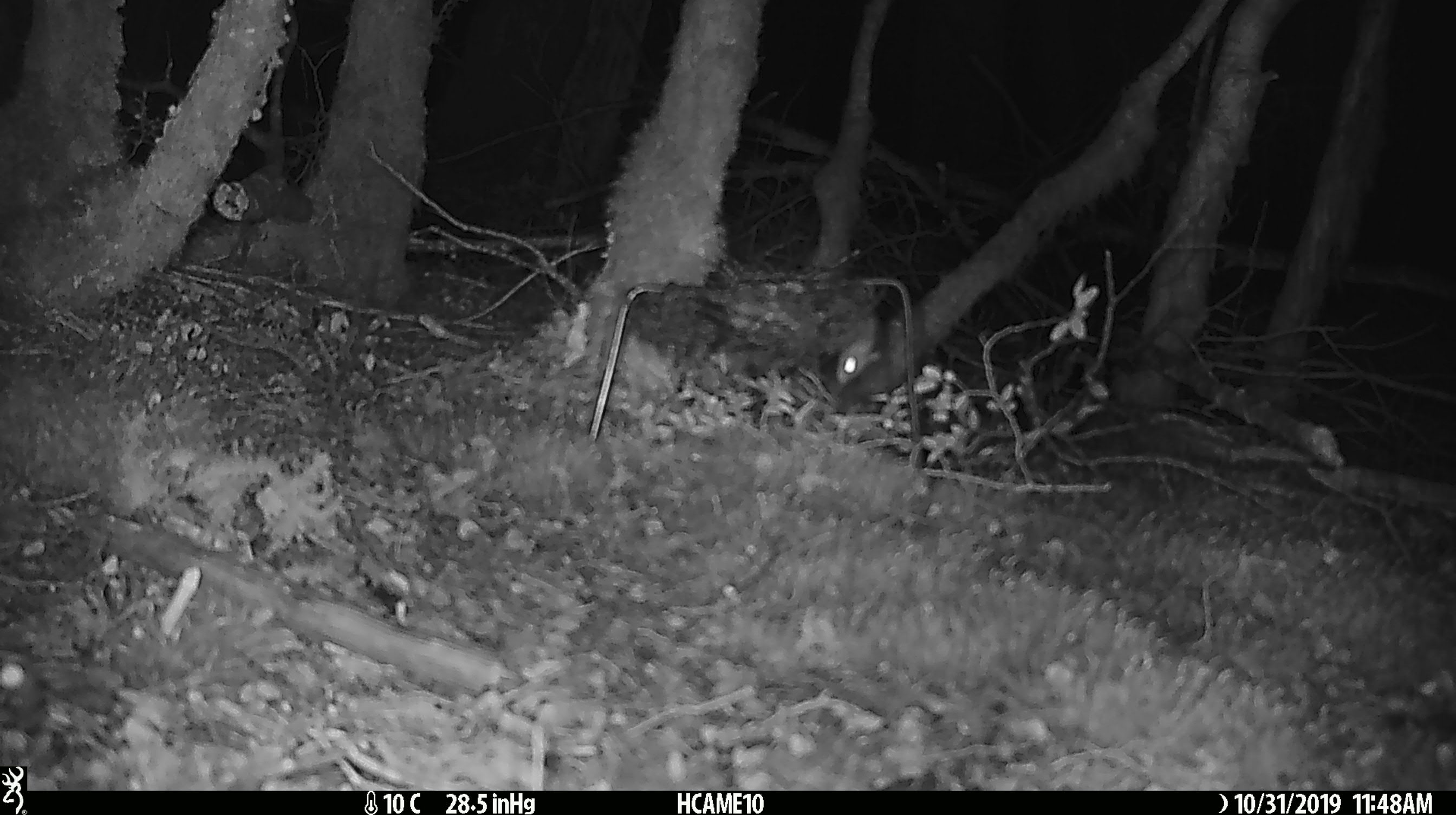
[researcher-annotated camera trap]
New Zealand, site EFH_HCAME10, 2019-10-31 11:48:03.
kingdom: Animalia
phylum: Chordata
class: Mammalia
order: Rodentia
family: Muridae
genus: Mus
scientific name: Mus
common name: mouse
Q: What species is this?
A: Mouse (Mus).